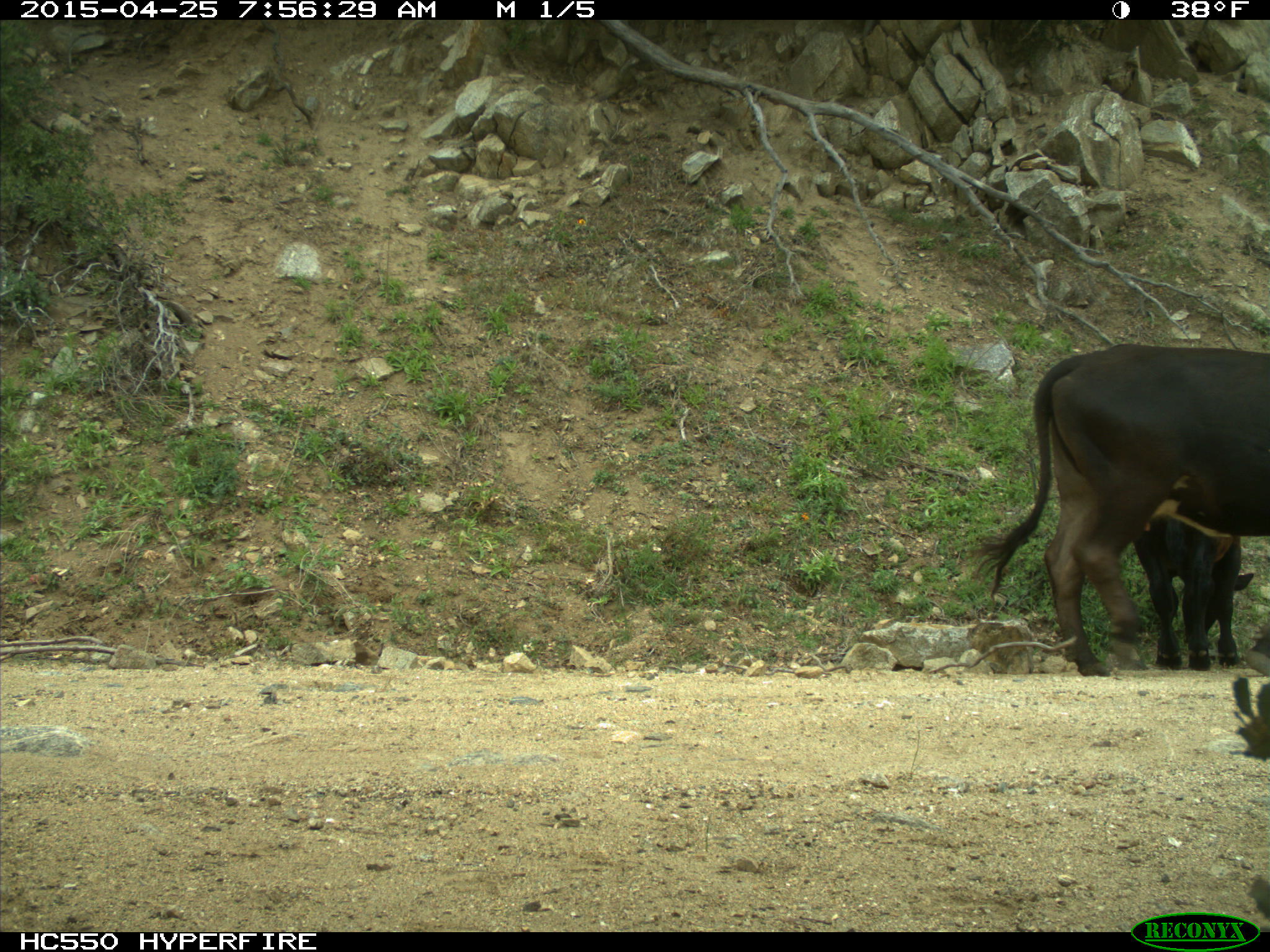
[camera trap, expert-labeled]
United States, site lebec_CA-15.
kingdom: Animalia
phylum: Chordata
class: Mammalia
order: Artiodactyla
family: Bovidae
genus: Bos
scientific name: Bos taurus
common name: domestic cow